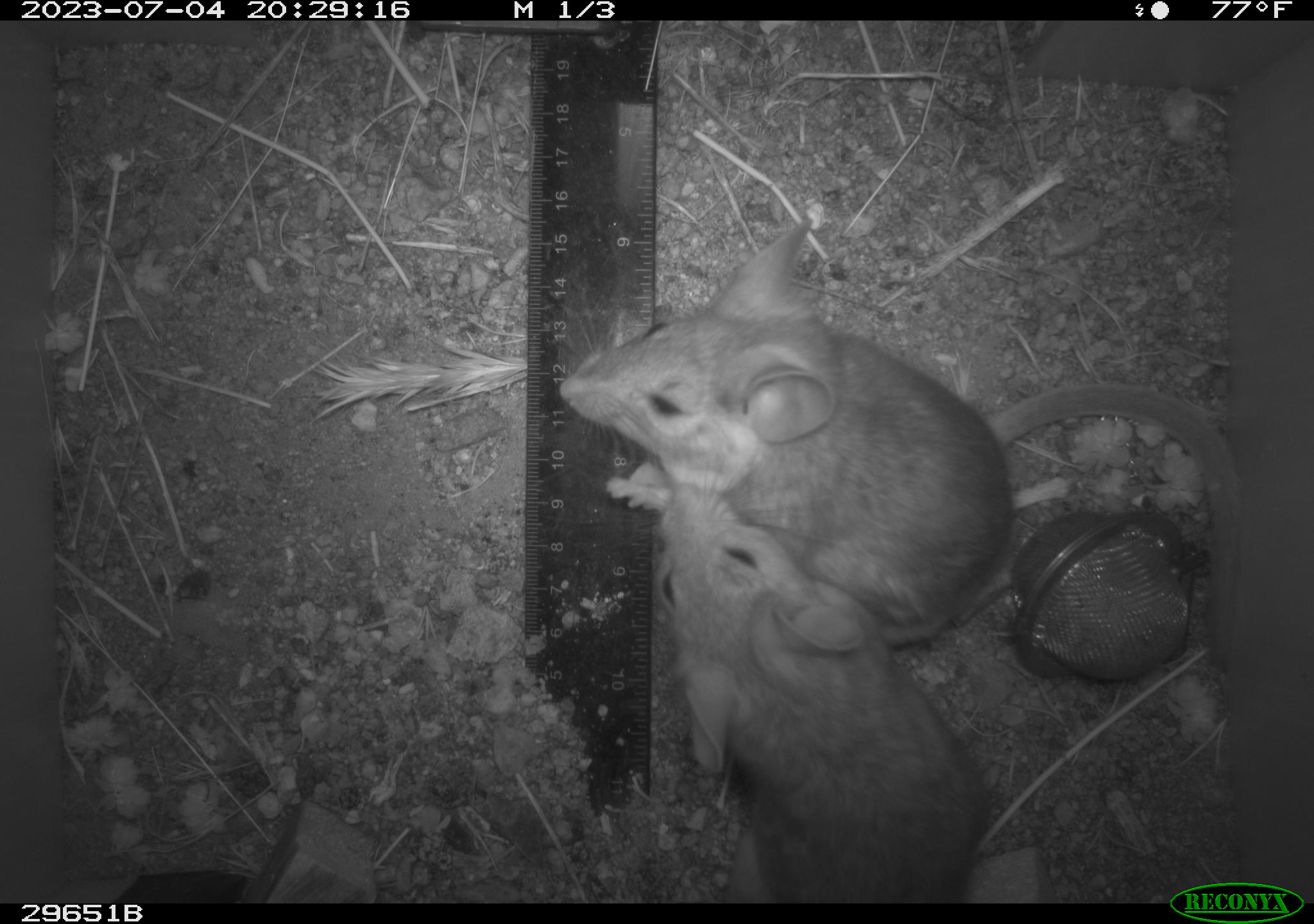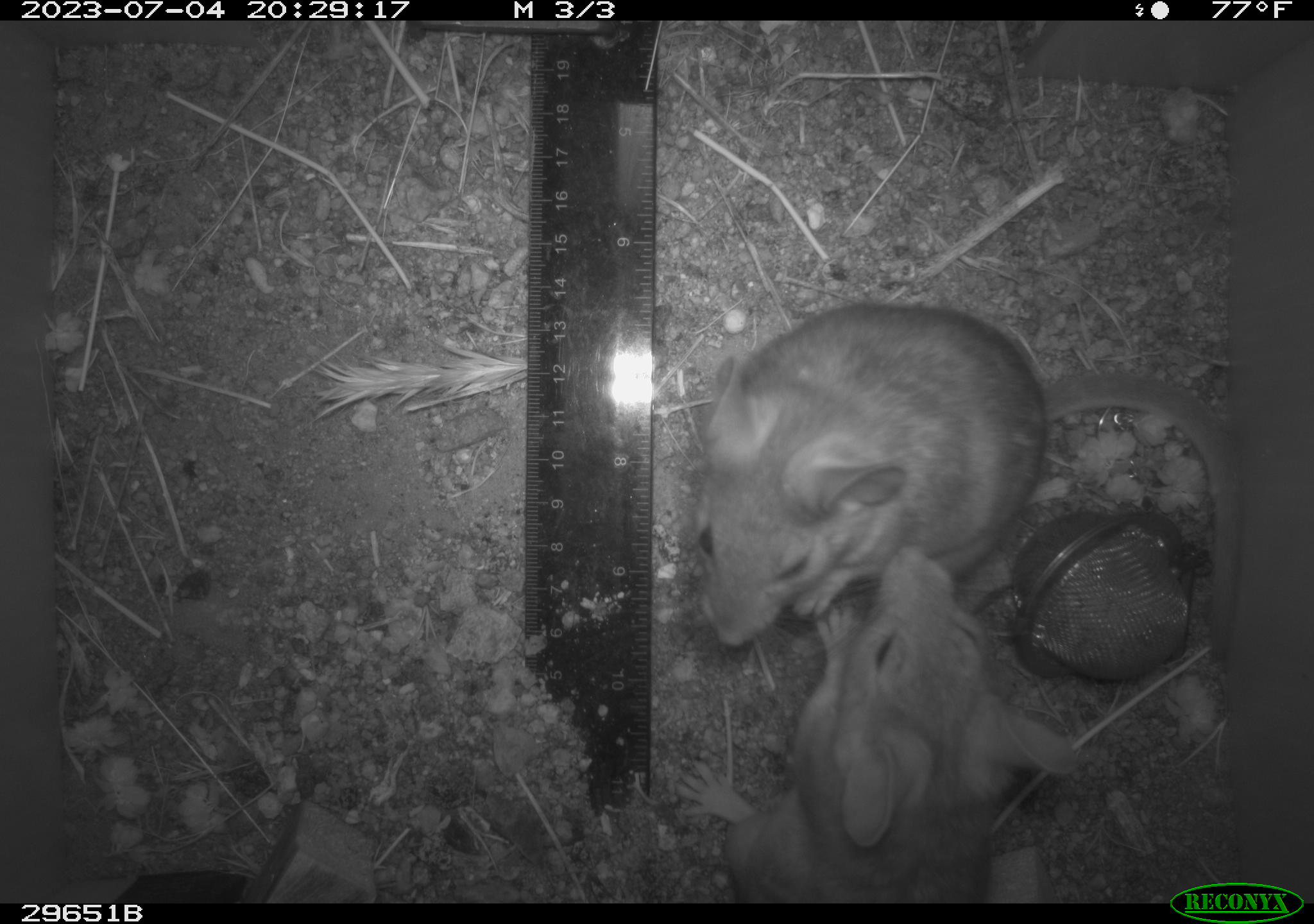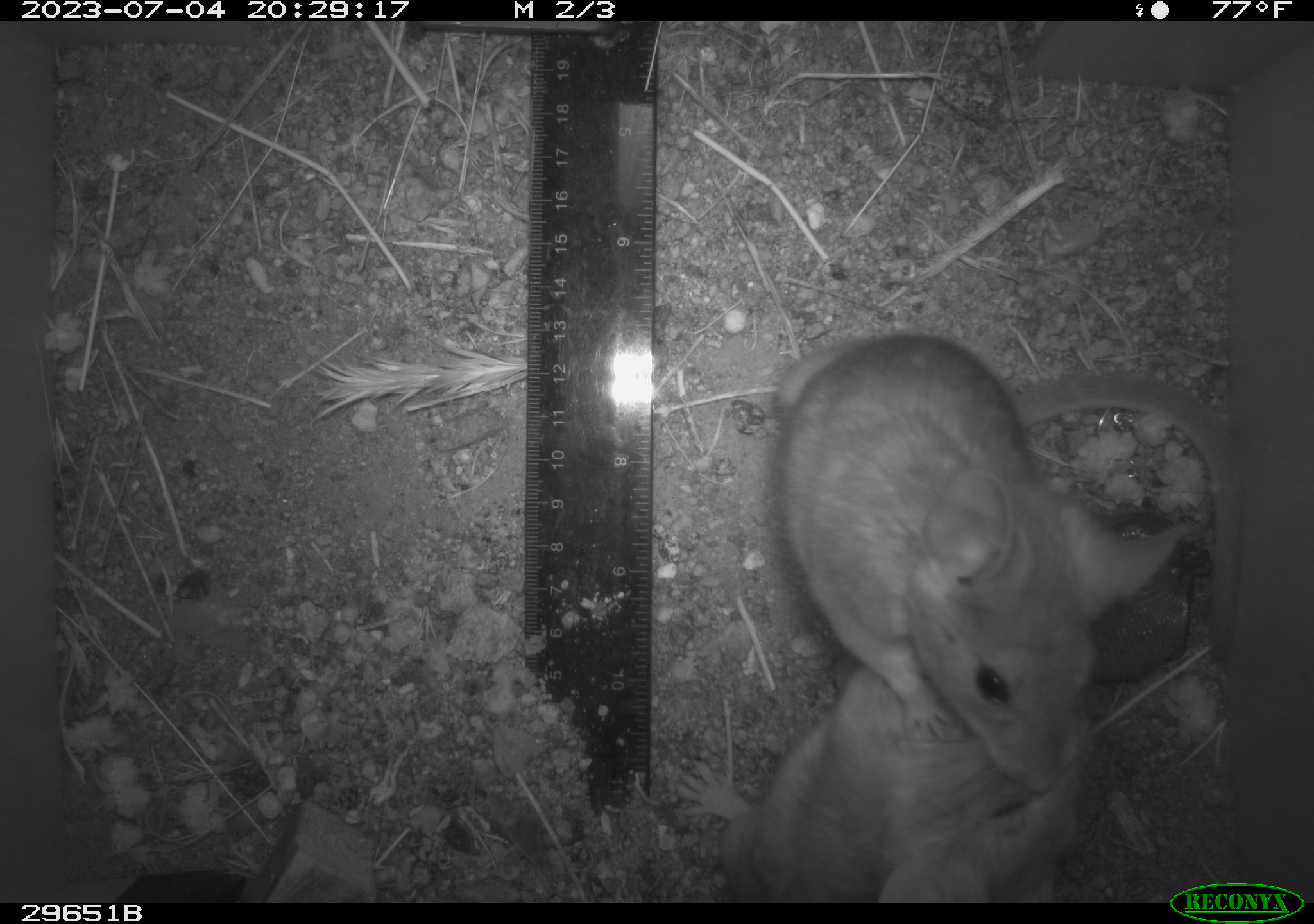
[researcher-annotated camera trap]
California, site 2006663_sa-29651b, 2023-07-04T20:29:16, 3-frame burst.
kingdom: Animalia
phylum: Chordata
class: Mammalia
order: Rodentia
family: Cricetidae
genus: Neotoma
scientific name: Neotoma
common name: pack rat or woodrat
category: neotoma species